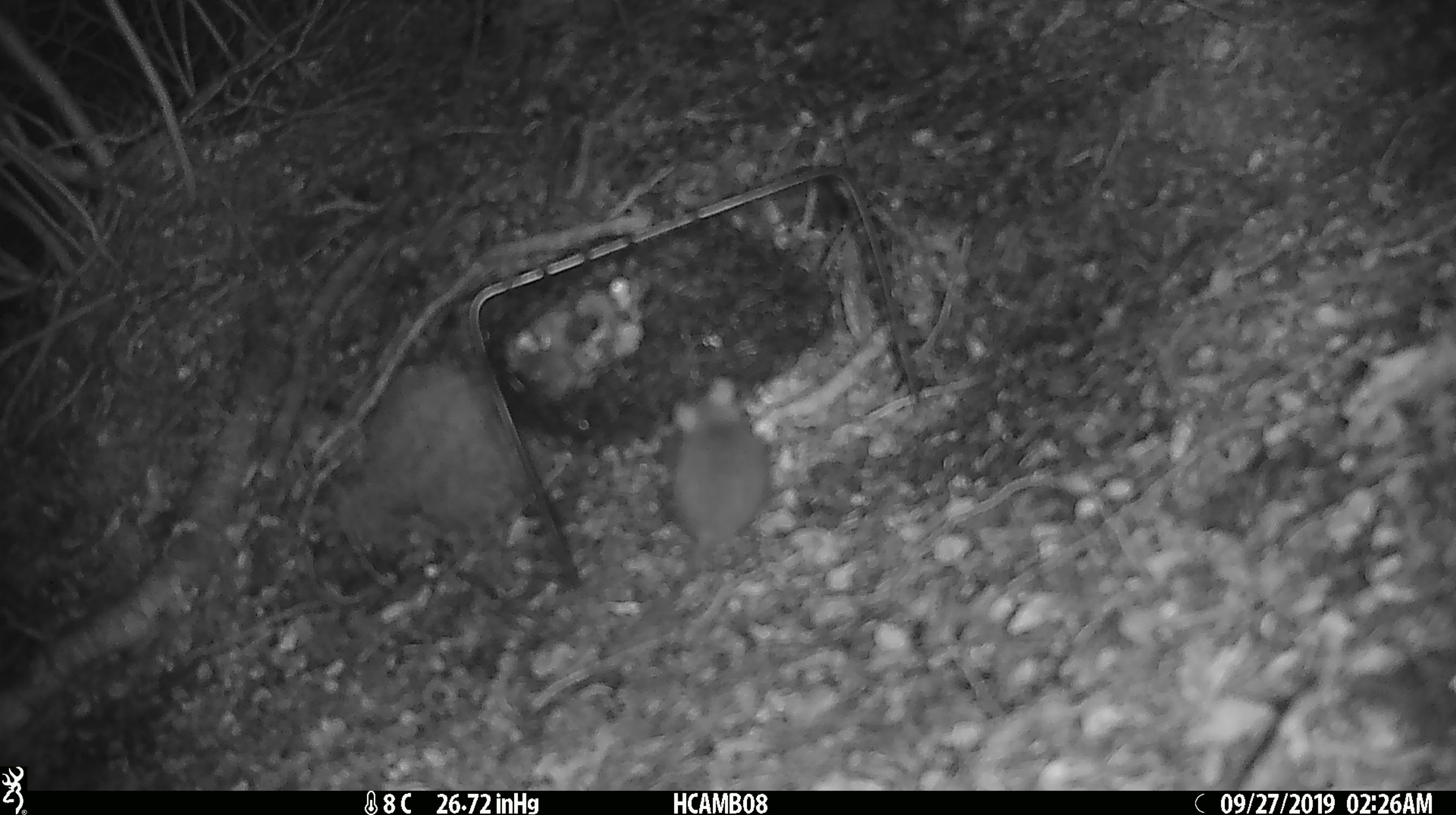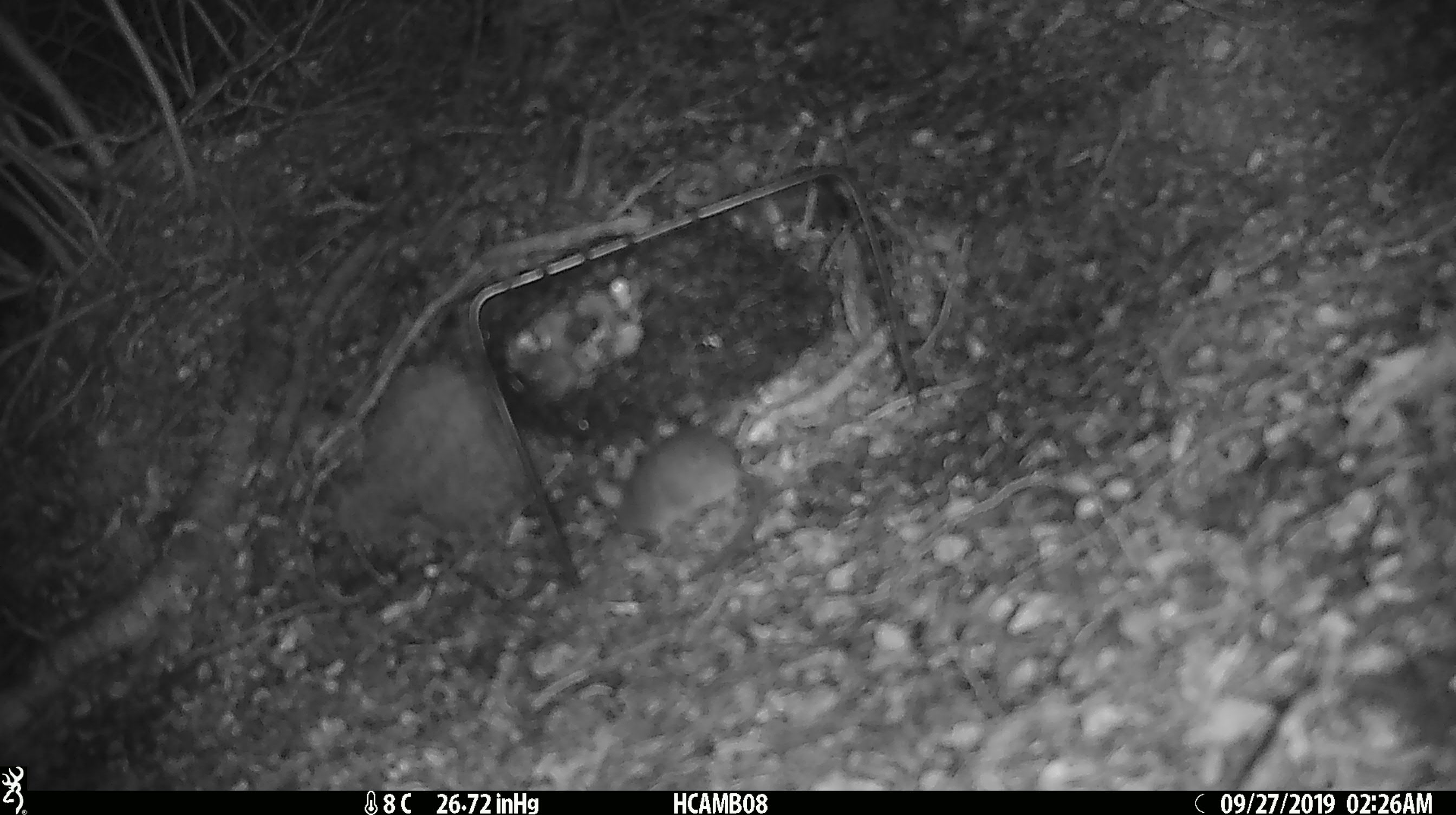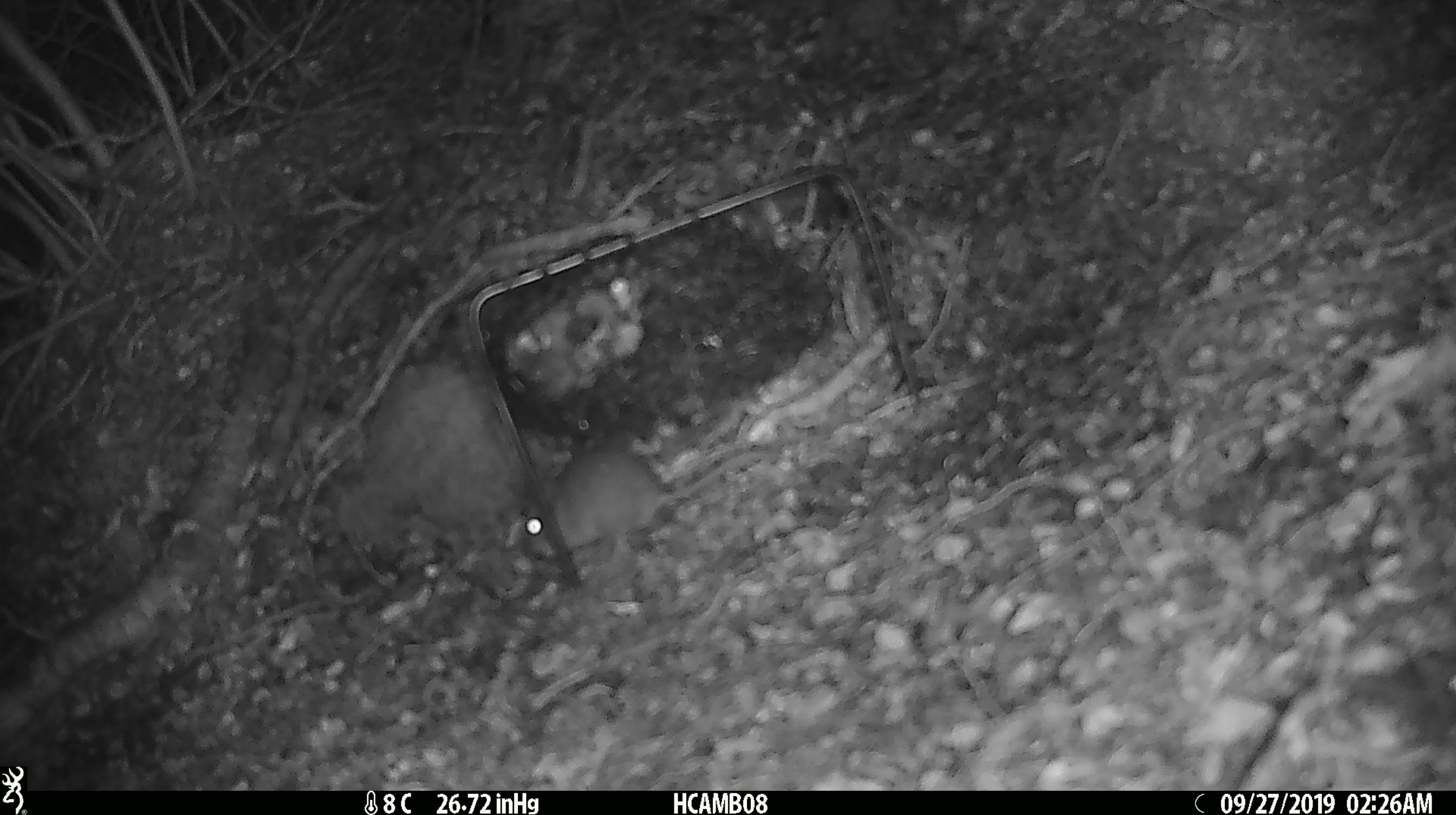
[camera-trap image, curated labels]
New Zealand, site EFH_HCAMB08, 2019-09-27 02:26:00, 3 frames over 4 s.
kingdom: Animalia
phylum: Chordata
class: Mammalia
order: Rodentia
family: Muridae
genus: Mus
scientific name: Mus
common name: mouse